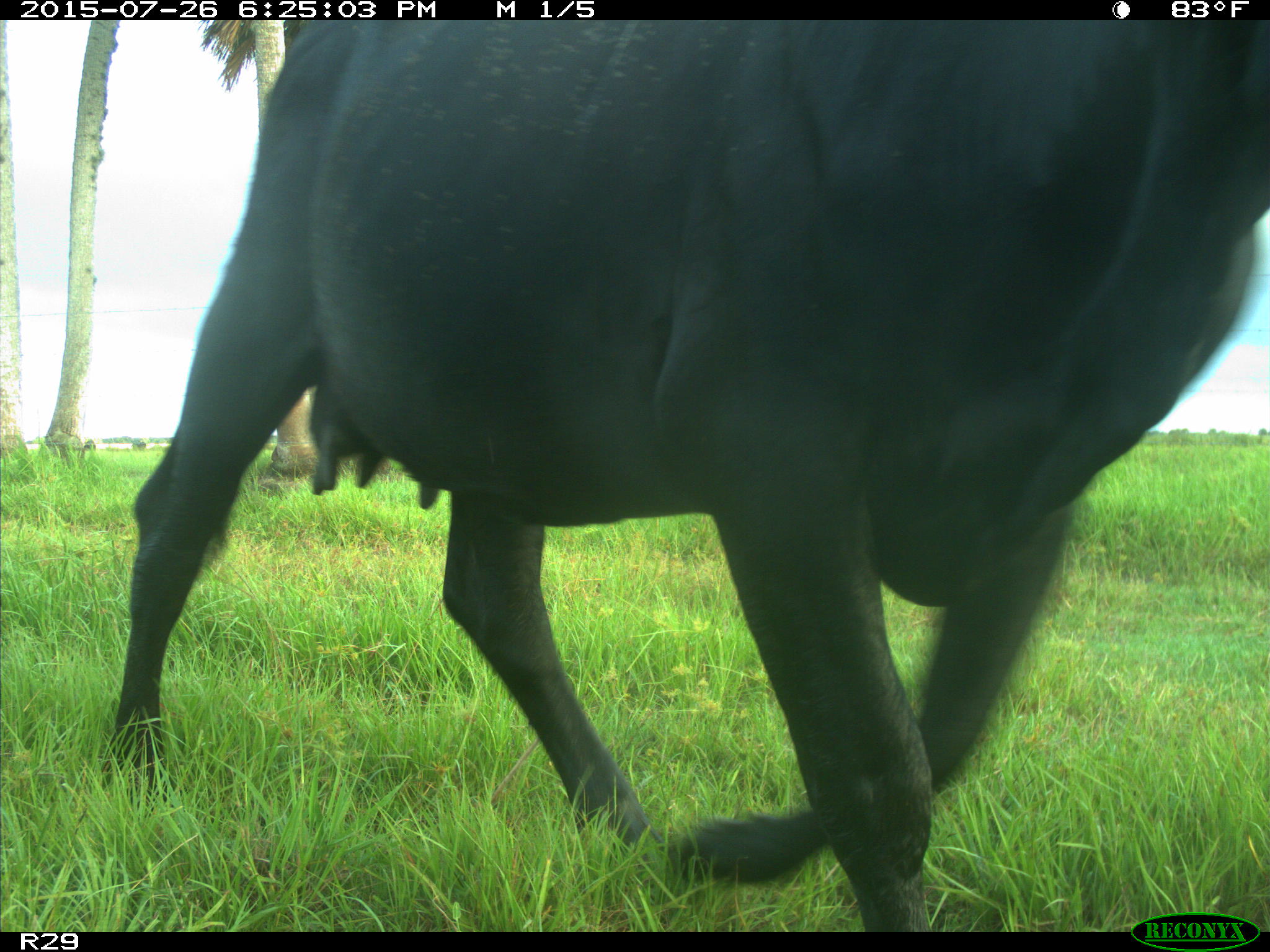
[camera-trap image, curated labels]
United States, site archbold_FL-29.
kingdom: Animalia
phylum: Chordata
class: Mammalia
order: Artiodactyla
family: Bovidae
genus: Bos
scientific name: Bos taurus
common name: domestic cow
Bos taurus (domestic cow).